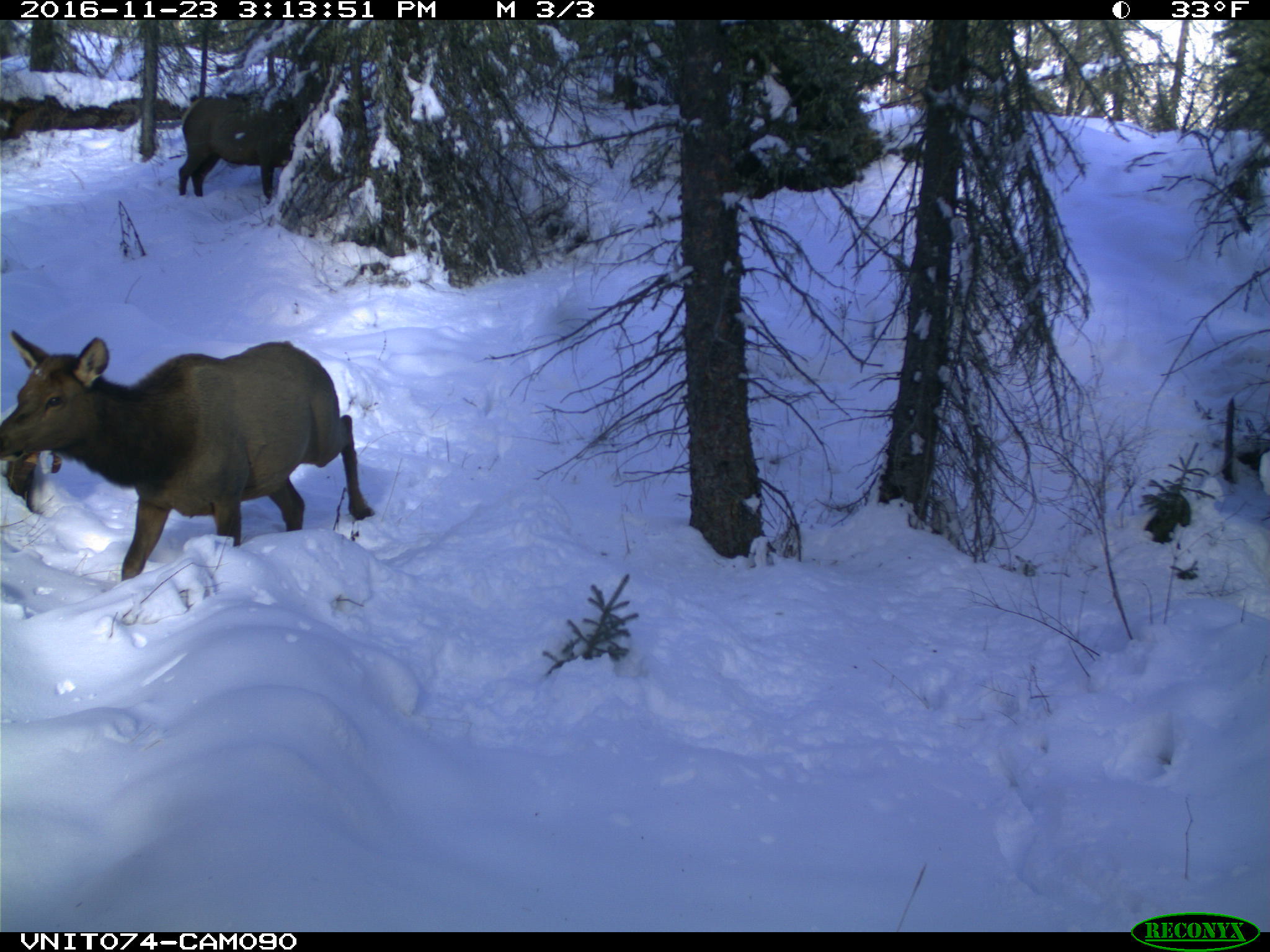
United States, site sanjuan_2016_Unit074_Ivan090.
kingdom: Animalia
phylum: Chordata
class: Mammalia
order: Artiodactyla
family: Cervidae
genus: Cervus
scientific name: Cervus elaphus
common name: red deer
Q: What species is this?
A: Cervus elaphus (red deer).